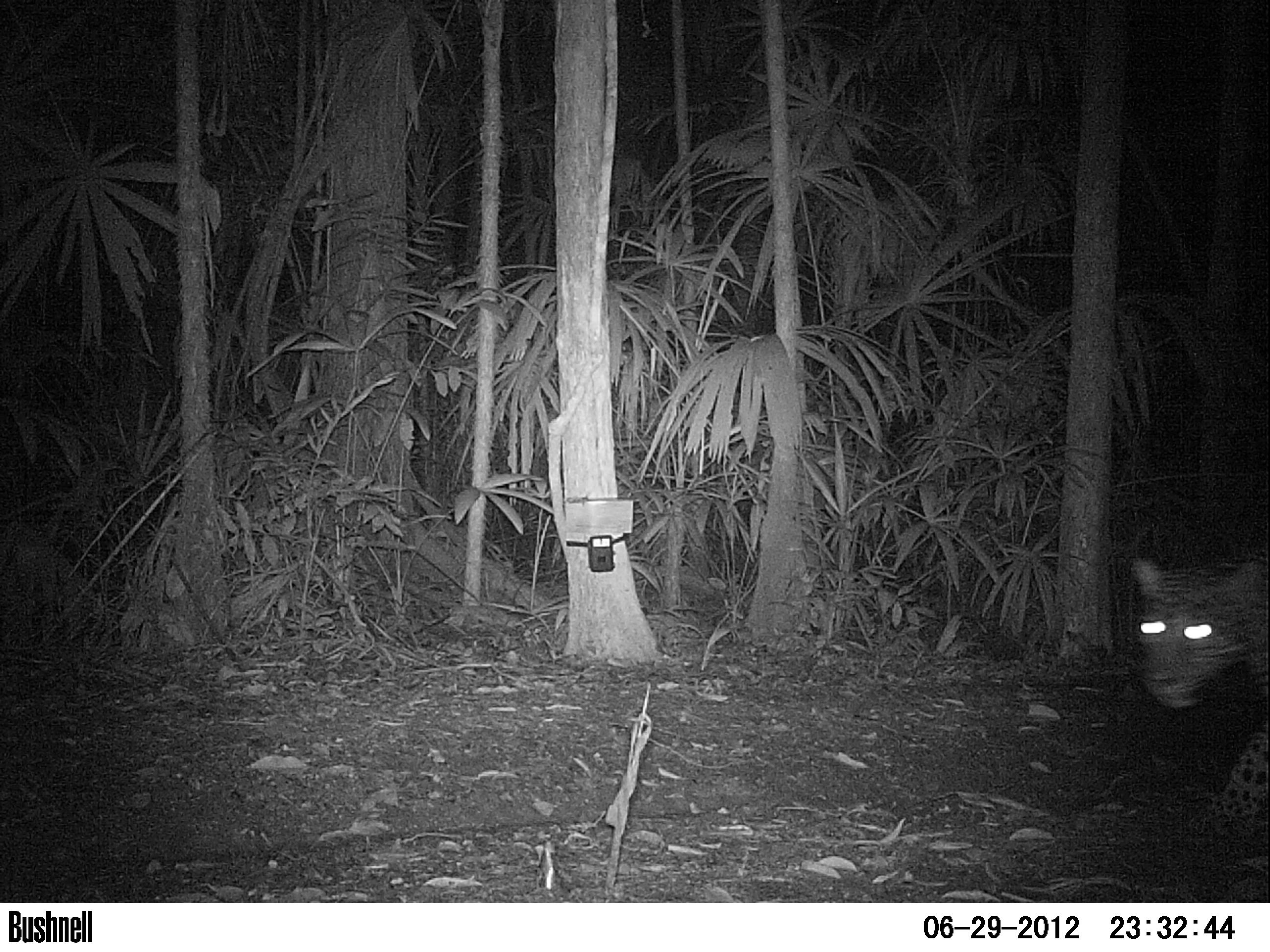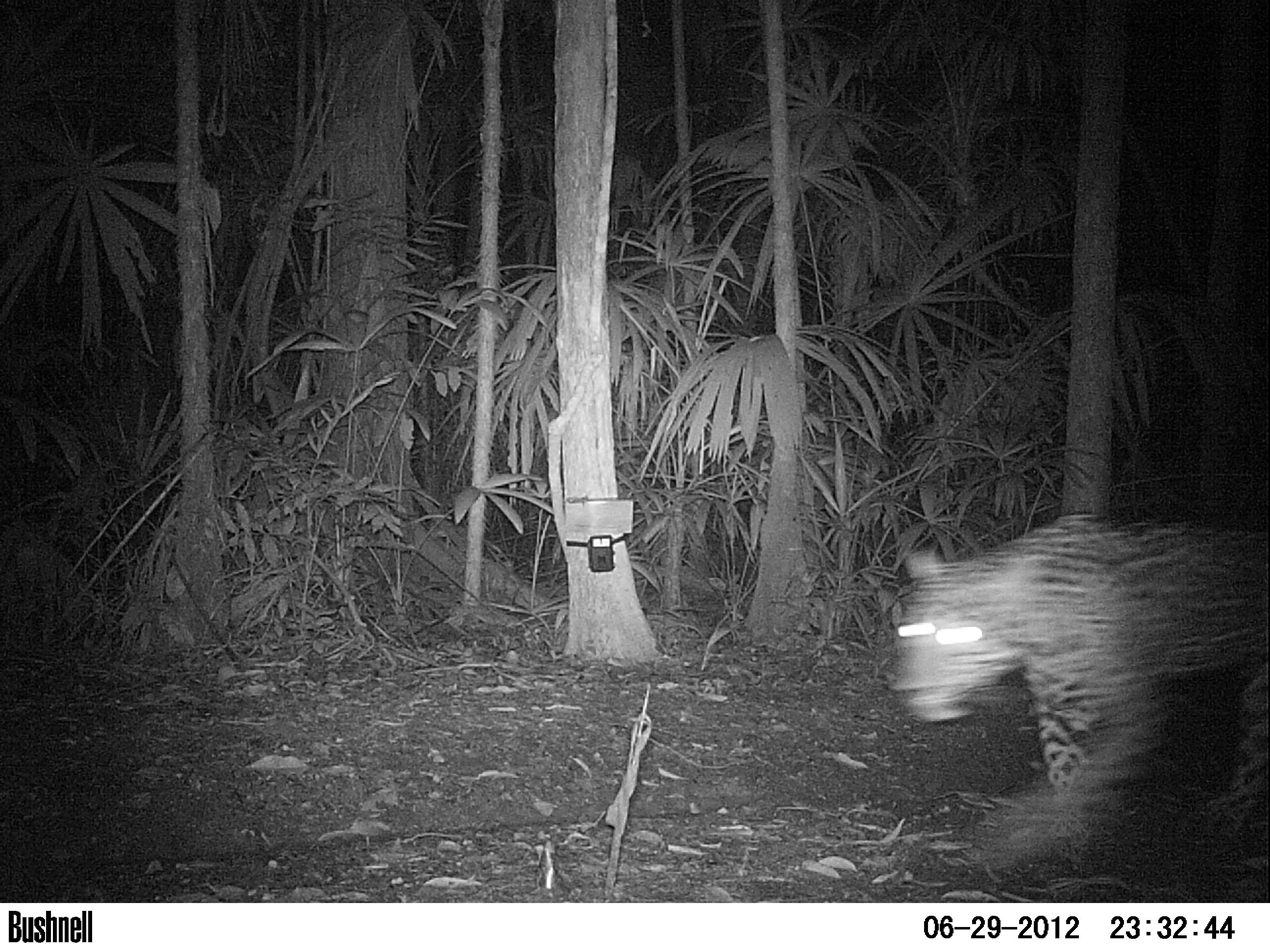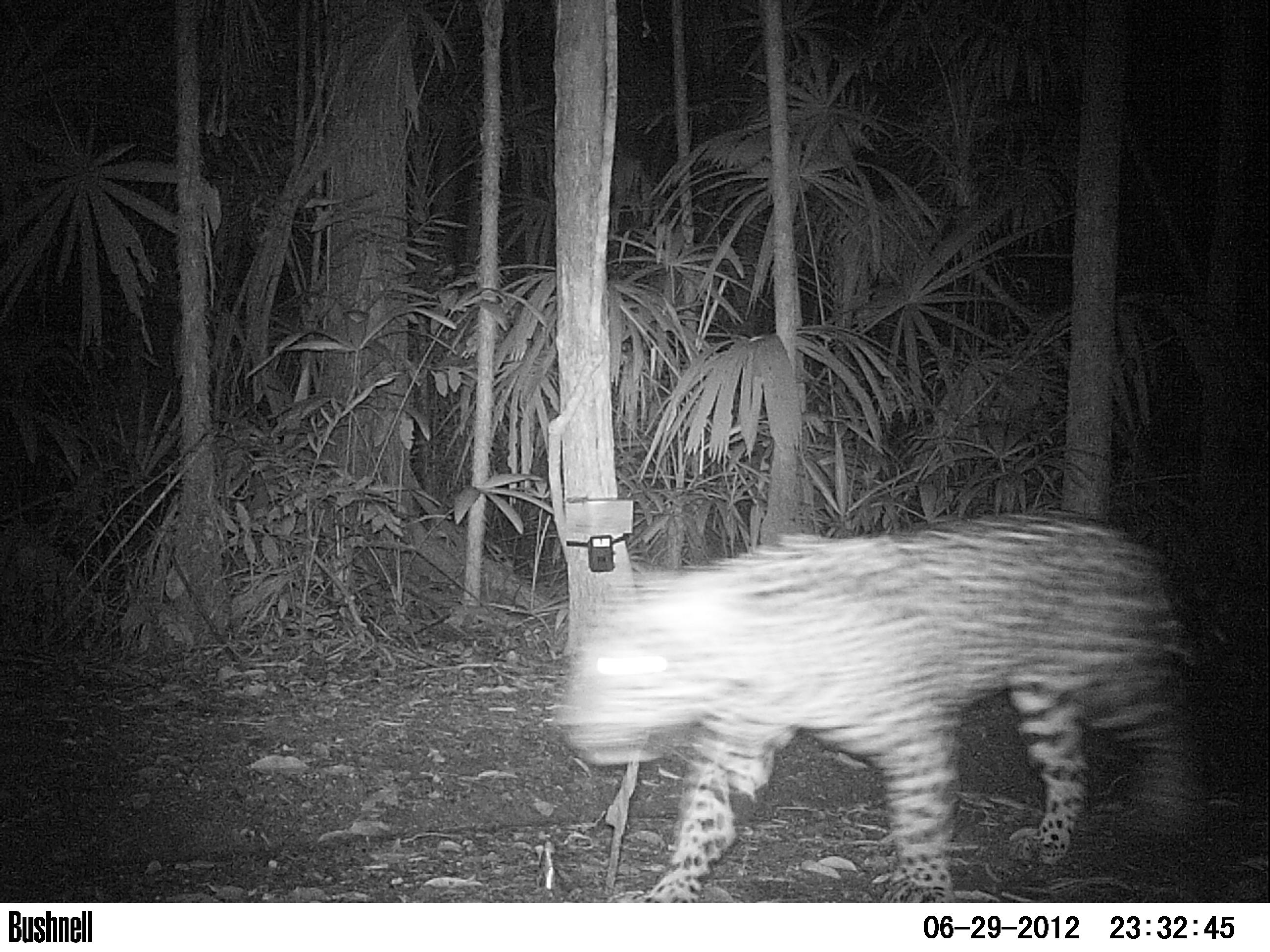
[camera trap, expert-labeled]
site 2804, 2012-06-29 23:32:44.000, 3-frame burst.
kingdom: Animalia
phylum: Chordata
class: Mammalia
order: Carnivora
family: Felidae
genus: Panthera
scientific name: Panthera onca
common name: jaguar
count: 1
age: adult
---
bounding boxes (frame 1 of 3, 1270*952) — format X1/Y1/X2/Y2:
panthera onca: 1122/543/1270/840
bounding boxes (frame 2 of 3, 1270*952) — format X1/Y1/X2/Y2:
panthera onca: 880/506/1270/877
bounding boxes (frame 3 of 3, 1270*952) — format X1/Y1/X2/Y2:
panthera onca: 555/513/1198/902